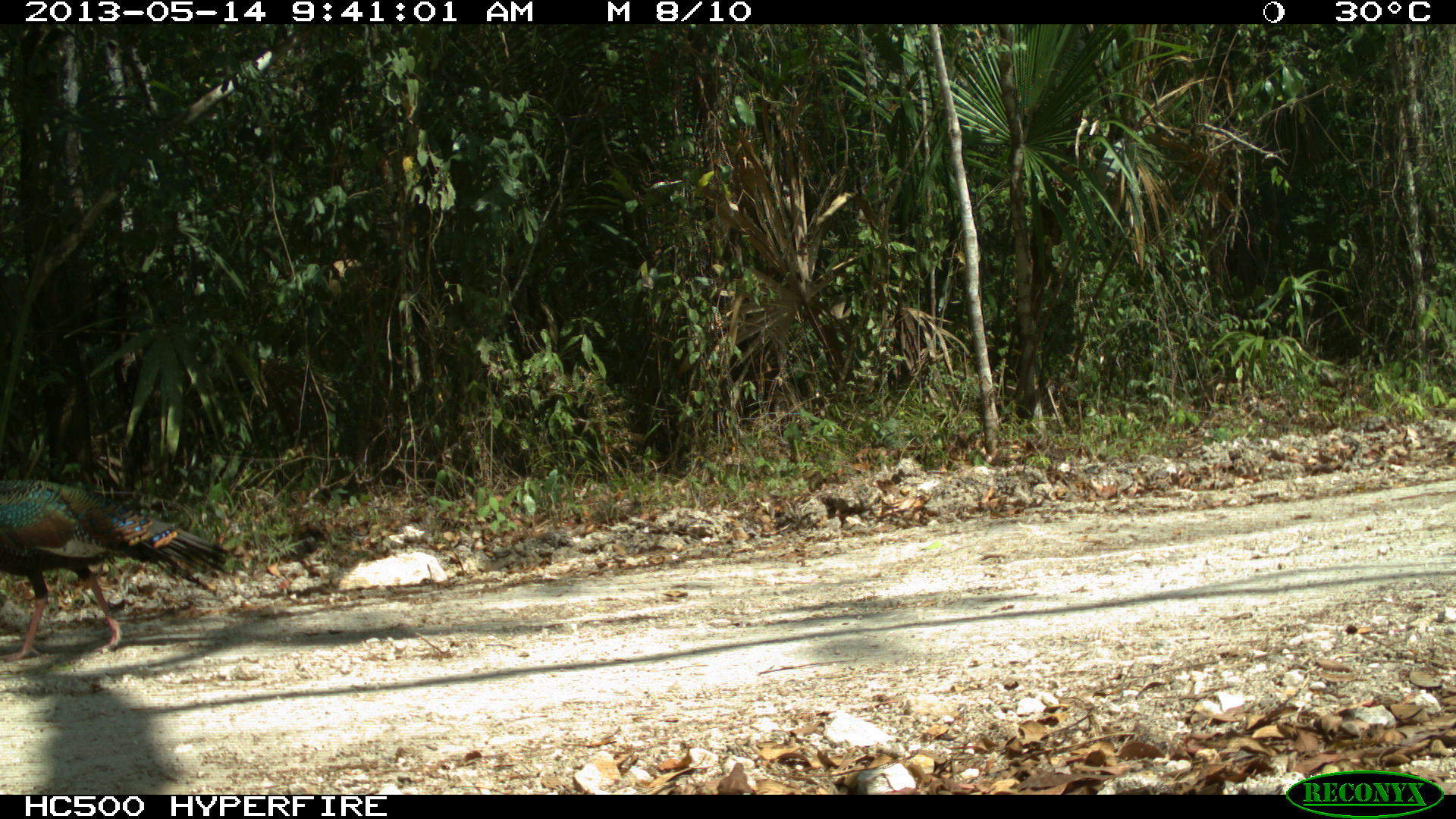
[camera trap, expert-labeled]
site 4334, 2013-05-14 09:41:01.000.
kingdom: Animalia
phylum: Chordata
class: Aves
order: Galliformes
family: Phasianidae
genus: Meleagris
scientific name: Meleagris ocellata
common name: ocellated turkey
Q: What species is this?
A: Meleagris ocellata (ocellated turkey).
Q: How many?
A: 1.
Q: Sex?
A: Male.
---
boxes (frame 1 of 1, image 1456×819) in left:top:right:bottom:
meleagris ocellata: 0:478:231:660